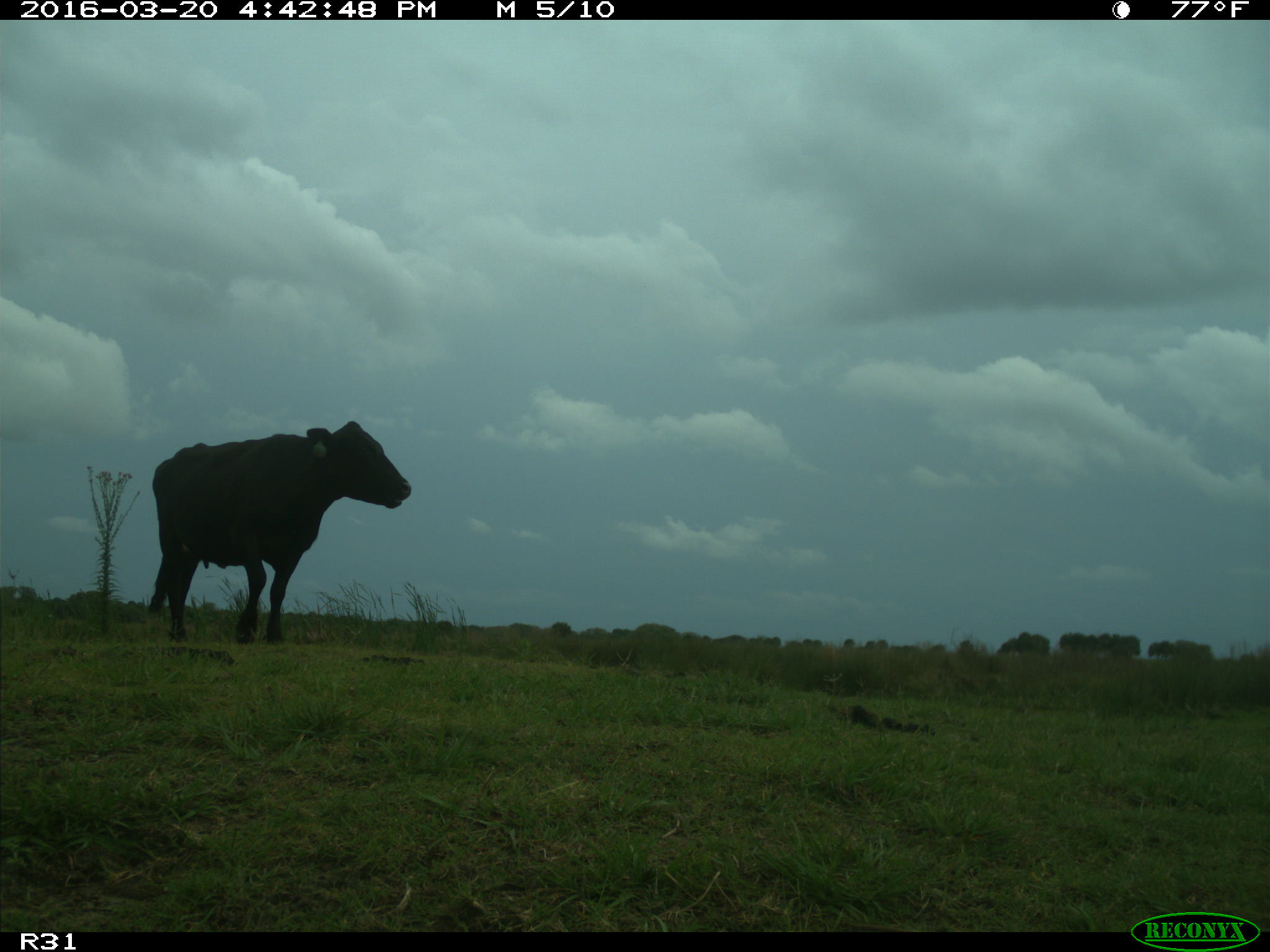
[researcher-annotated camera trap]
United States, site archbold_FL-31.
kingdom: Animalia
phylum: Chordata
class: Mammalia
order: Artiodactyla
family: Bovidae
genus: Bos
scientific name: Bos taurus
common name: domestic cow